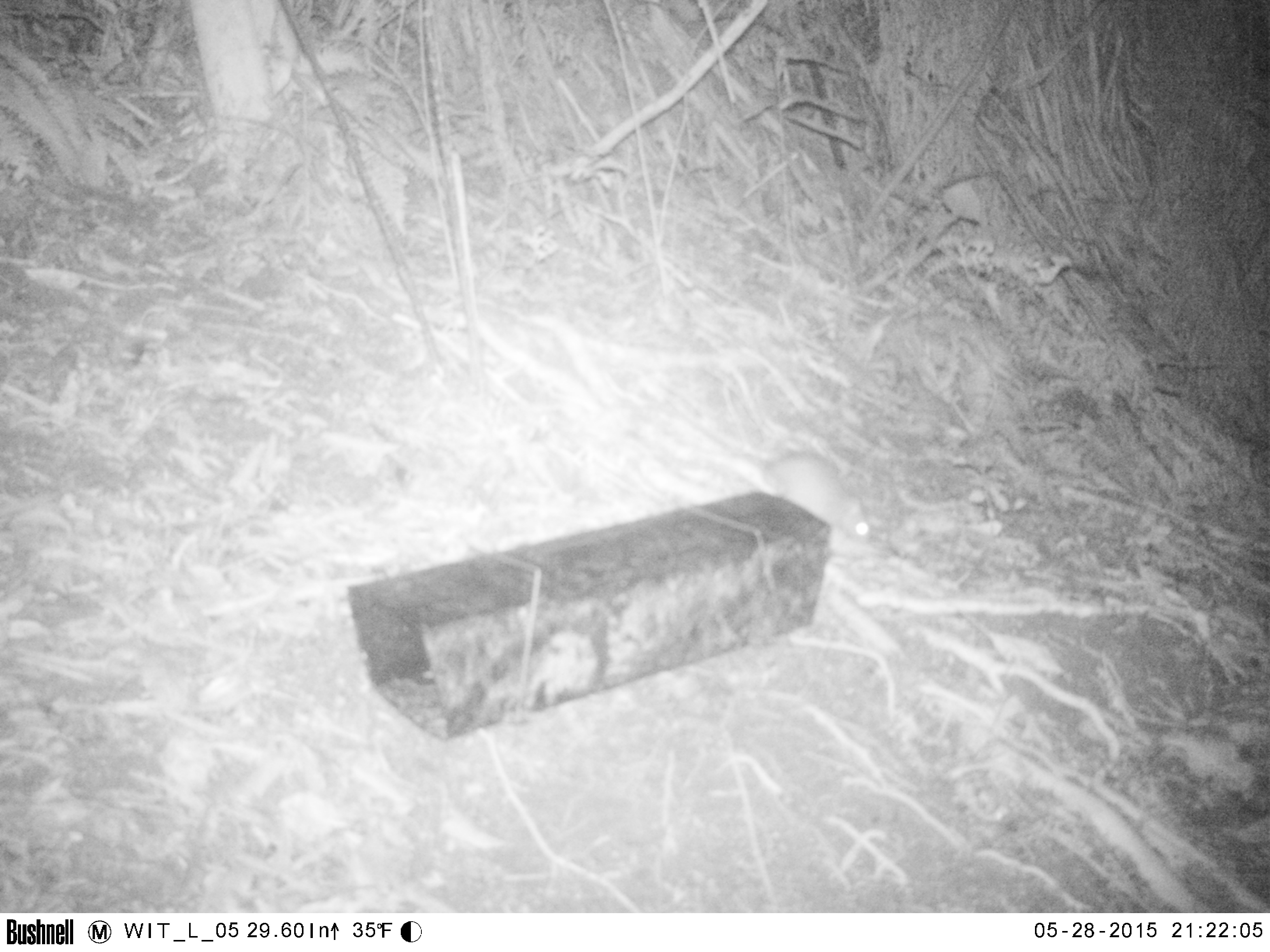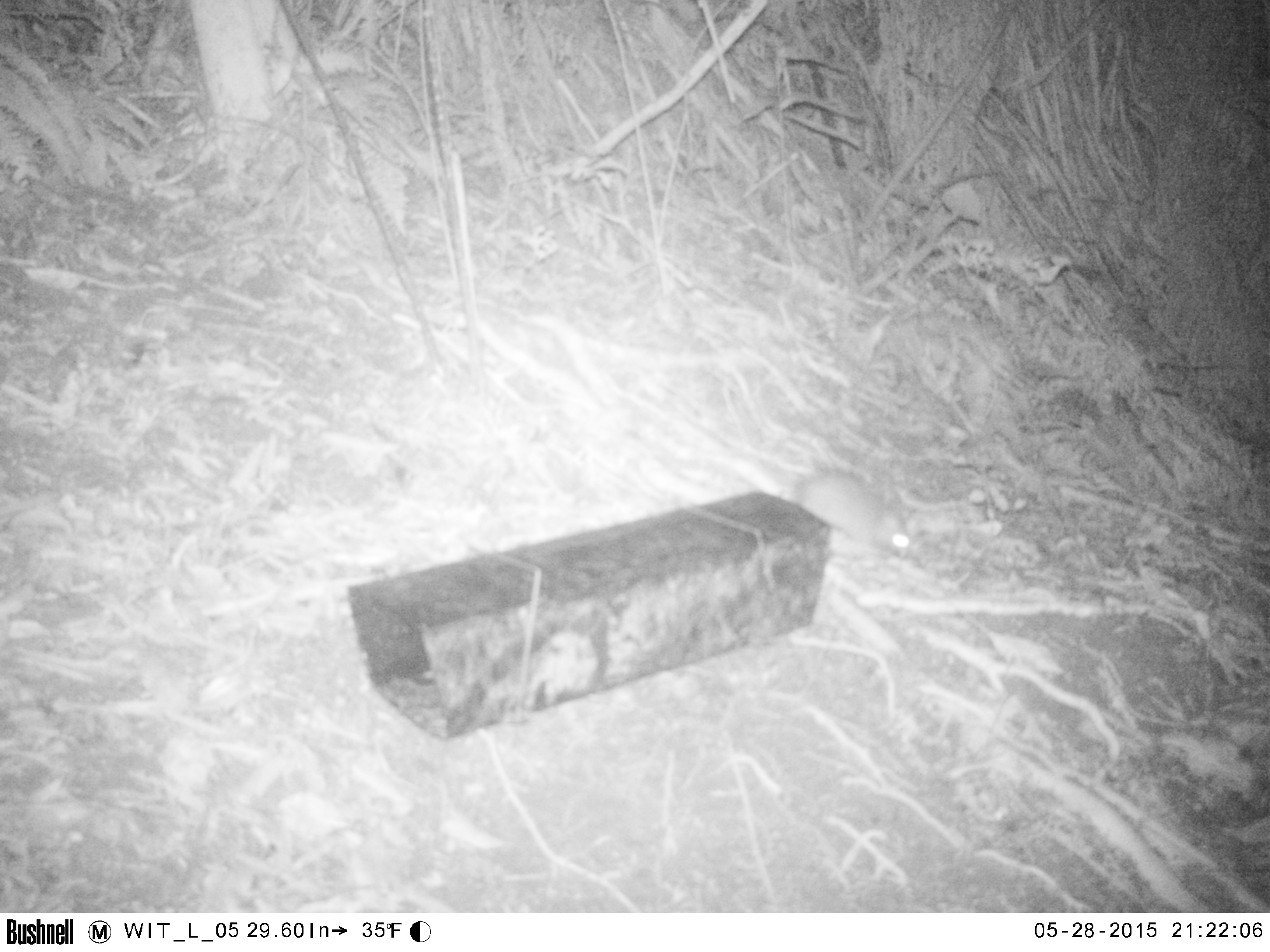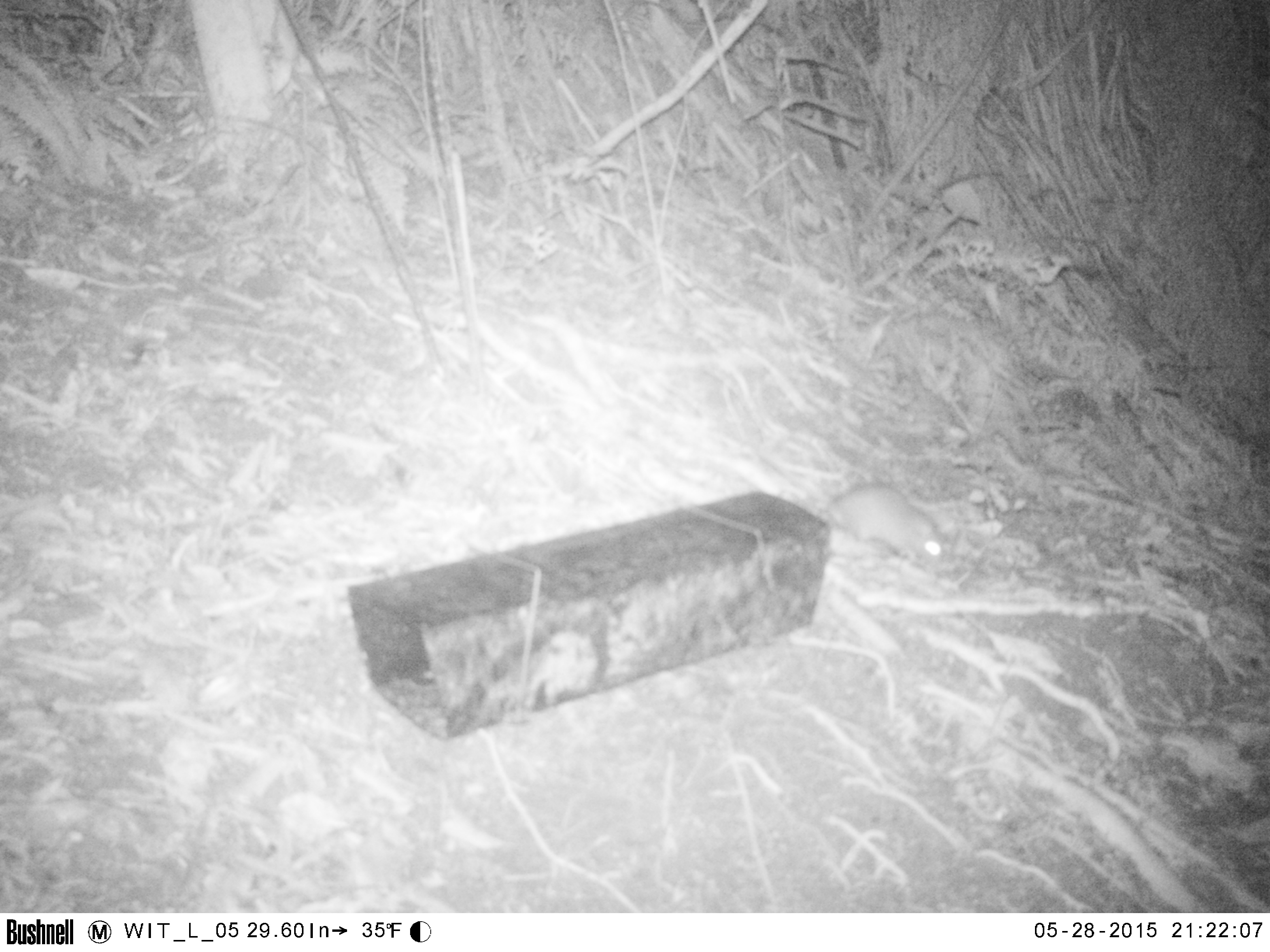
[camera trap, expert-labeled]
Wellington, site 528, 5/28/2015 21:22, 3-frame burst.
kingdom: Animalia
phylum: Chordata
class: Mammalia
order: Rodentia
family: Muridae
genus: Rattus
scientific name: Rattus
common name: rat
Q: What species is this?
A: Rat (Rattus).